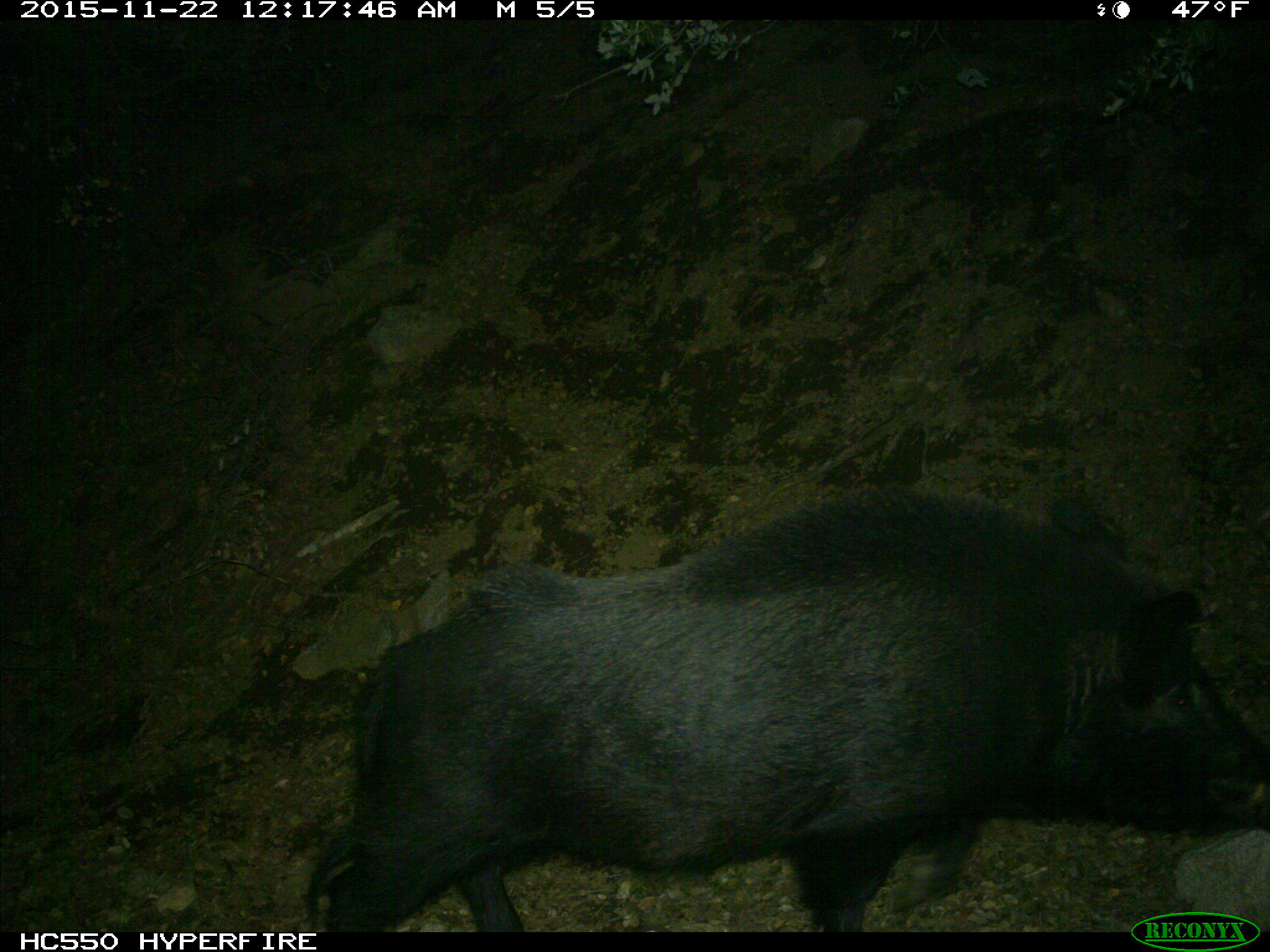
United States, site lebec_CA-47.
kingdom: Animalia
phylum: Chordata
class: Mammalia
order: Artiodactyla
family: Suidae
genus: Sus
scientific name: Sus scrofa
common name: wild boar